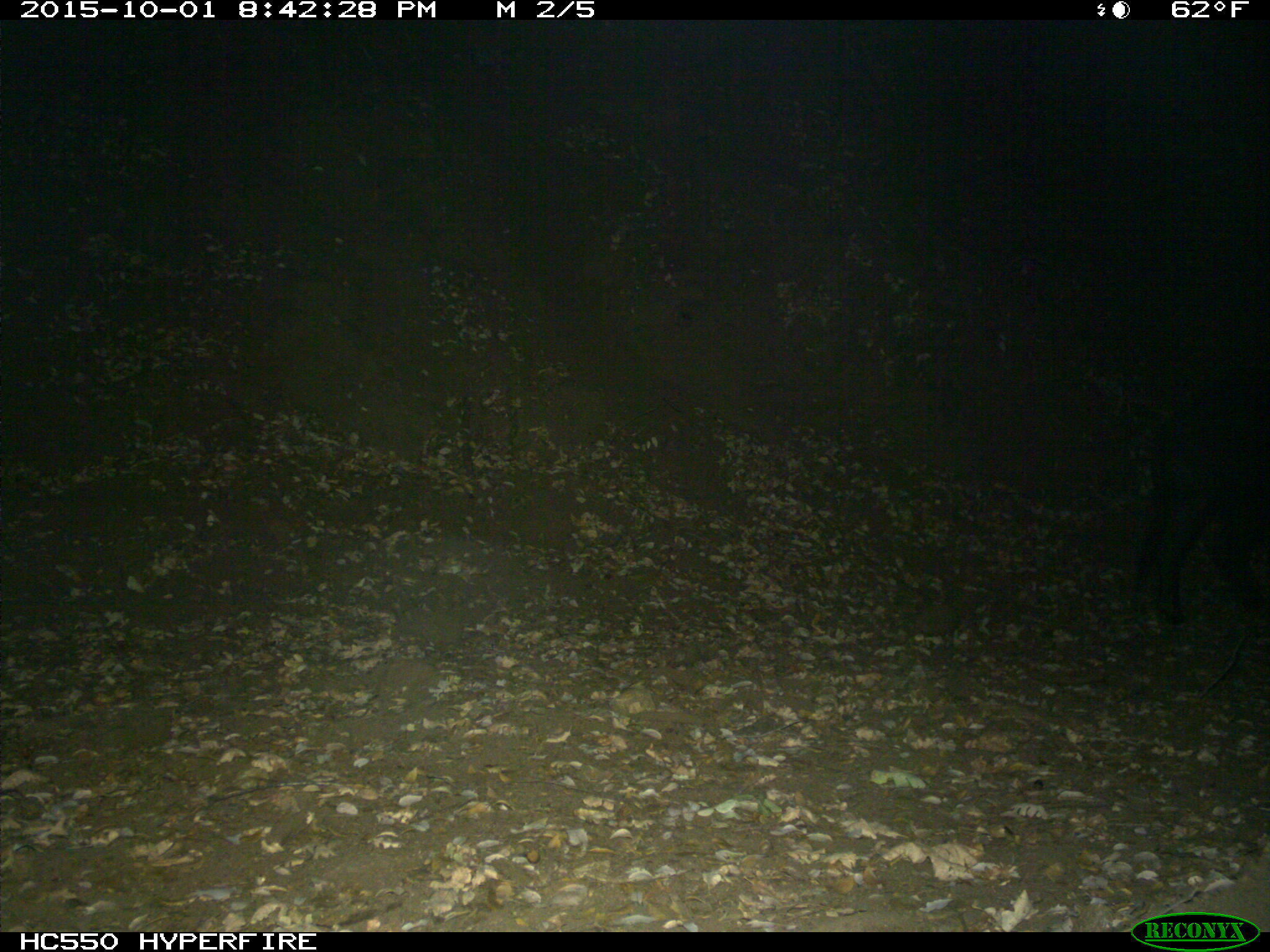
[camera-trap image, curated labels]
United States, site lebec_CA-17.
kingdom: Animalia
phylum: Chordata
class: Mammalia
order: Artiodactyla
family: Suidae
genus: Sus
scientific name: Sus scrofa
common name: wild boar